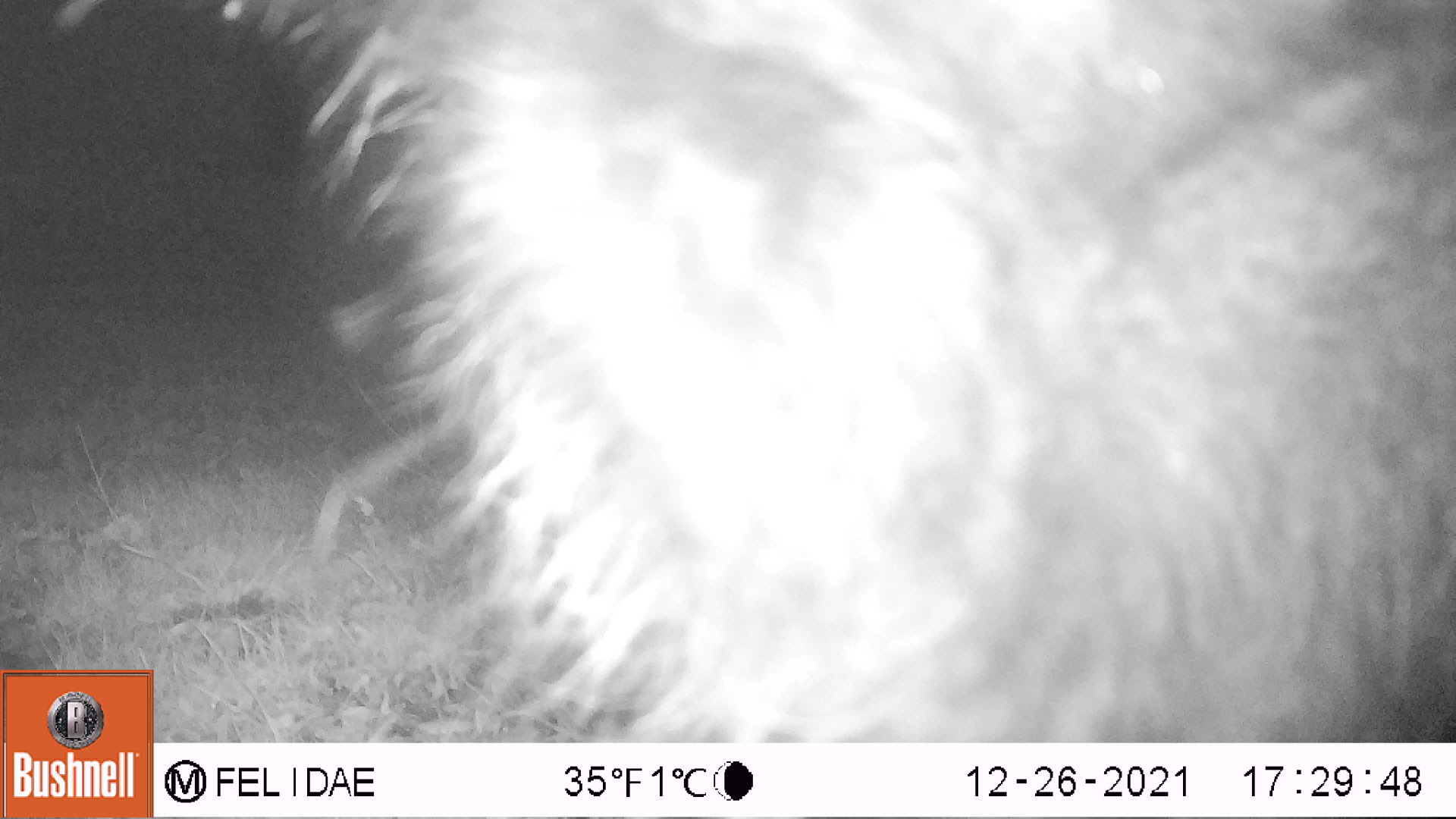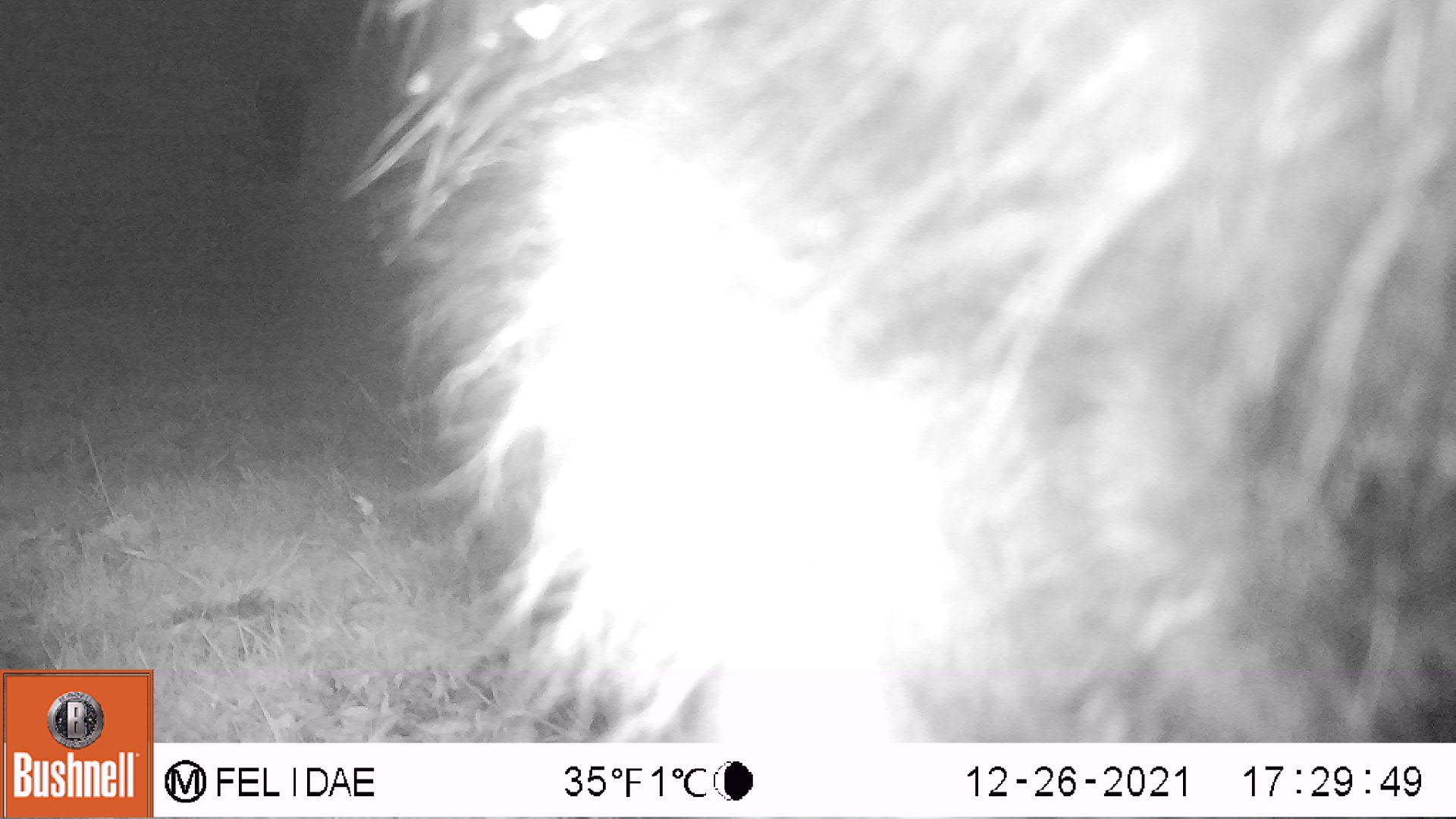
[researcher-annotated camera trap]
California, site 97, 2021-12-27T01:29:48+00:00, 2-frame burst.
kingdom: Animalia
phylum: Chordata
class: Mammalia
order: Artiodactyla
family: Bovidae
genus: Bos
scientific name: Bos taurus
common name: domestic cattle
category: cattle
Cattle (domestic cattle) (Bos taurus).